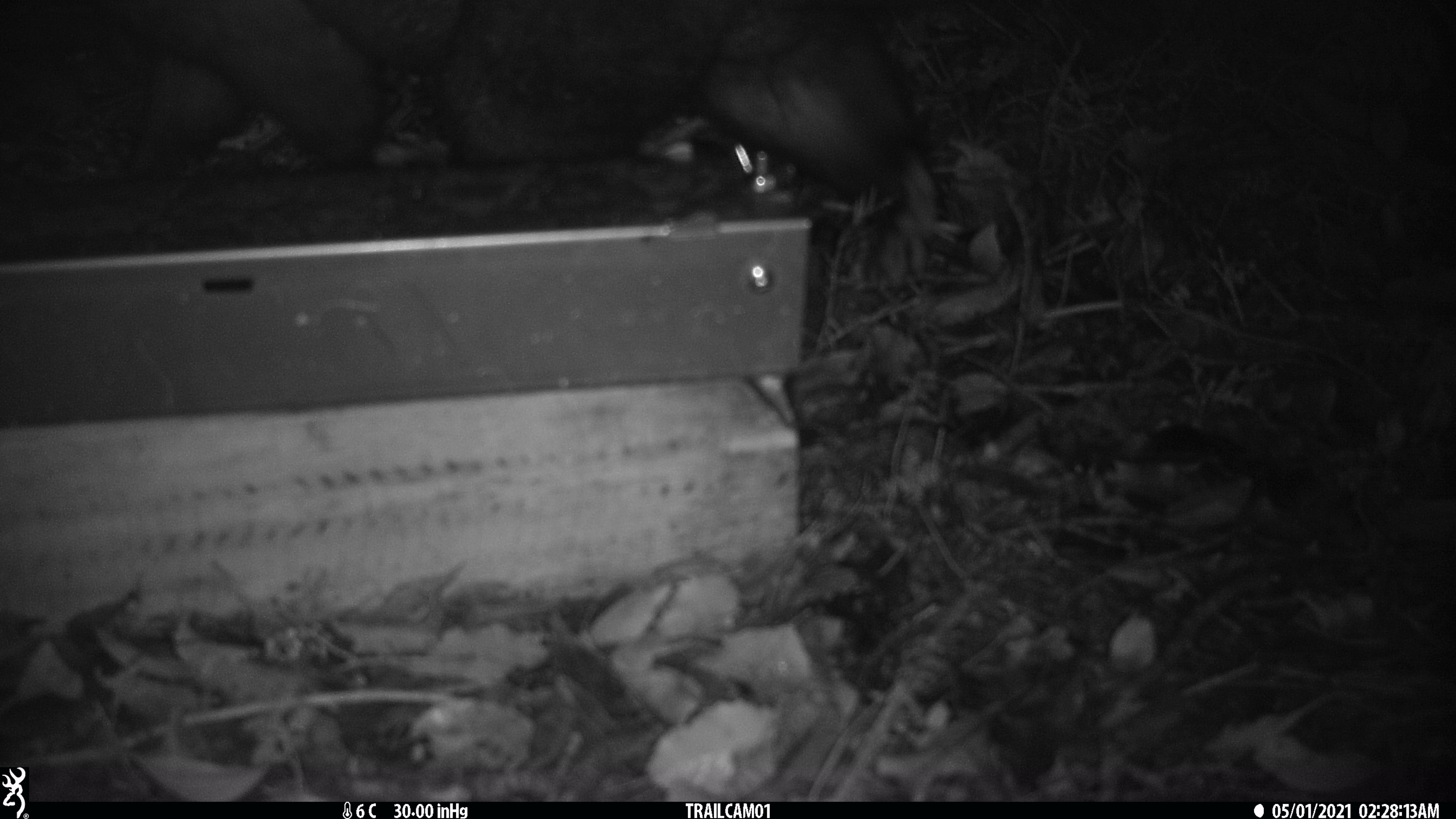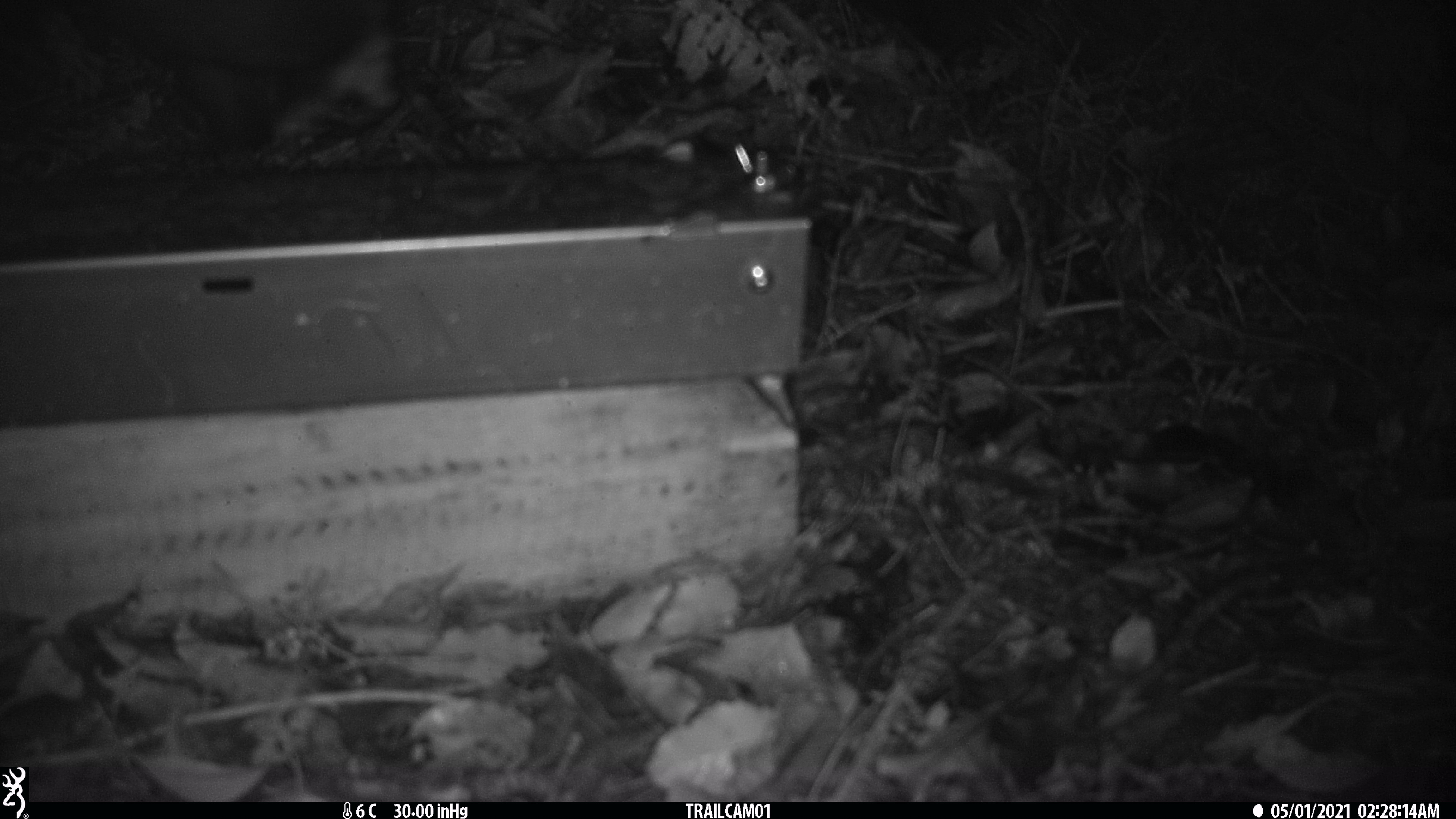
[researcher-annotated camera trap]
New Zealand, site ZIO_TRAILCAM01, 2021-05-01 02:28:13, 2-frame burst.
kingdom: Animalia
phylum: Chordata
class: Mammalia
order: Diprotodontia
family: Phalangeridae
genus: Trichosurus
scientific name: Trichosurus vulpecula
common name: common brushtail possum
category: possum